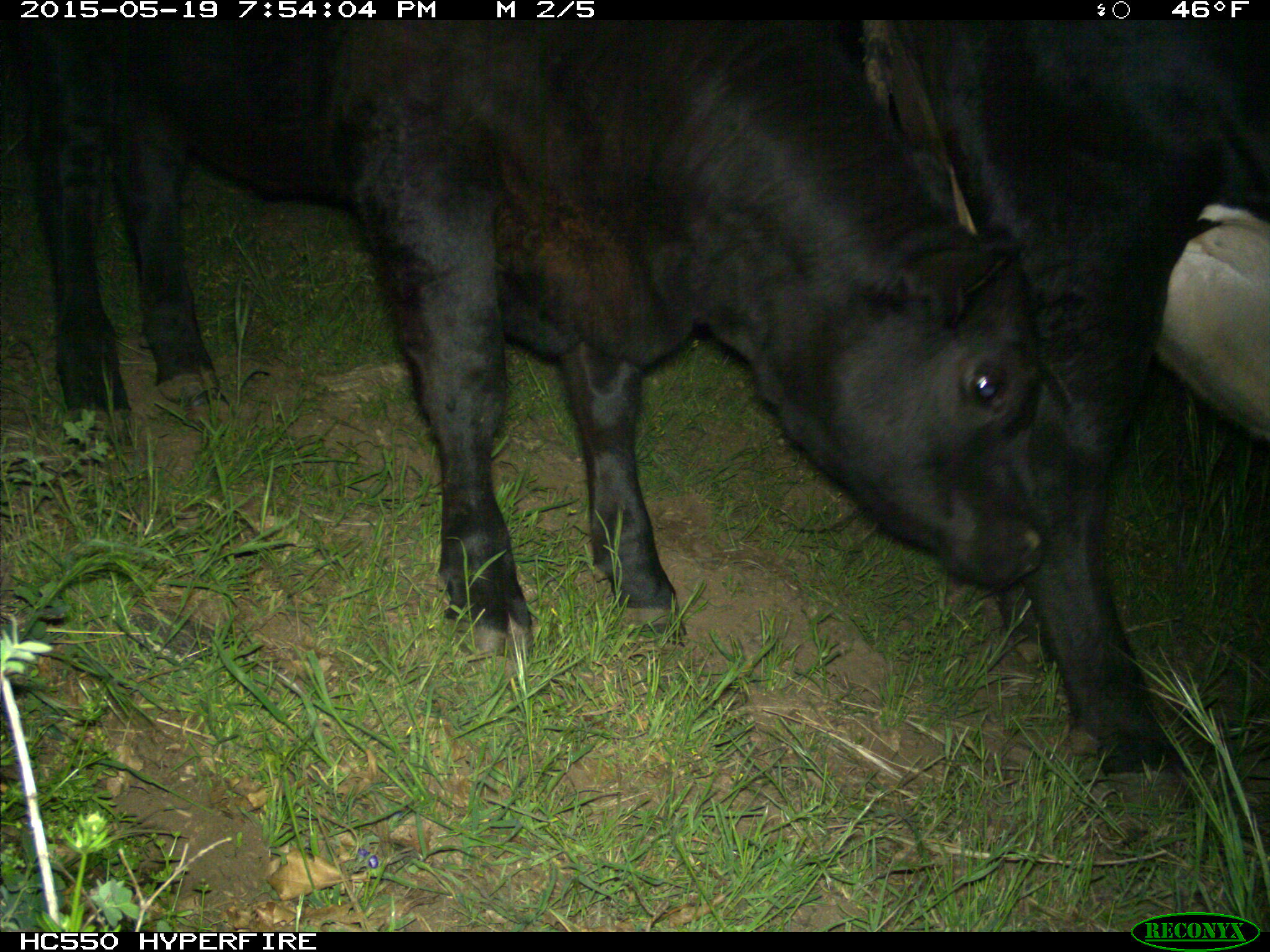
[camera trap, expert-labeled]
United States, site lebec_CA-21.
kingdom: Animalia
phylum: Chordata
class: Mammalia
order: Artiodactyla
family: Bovidae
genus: Bos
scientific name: Bos taurus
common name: domestic cow